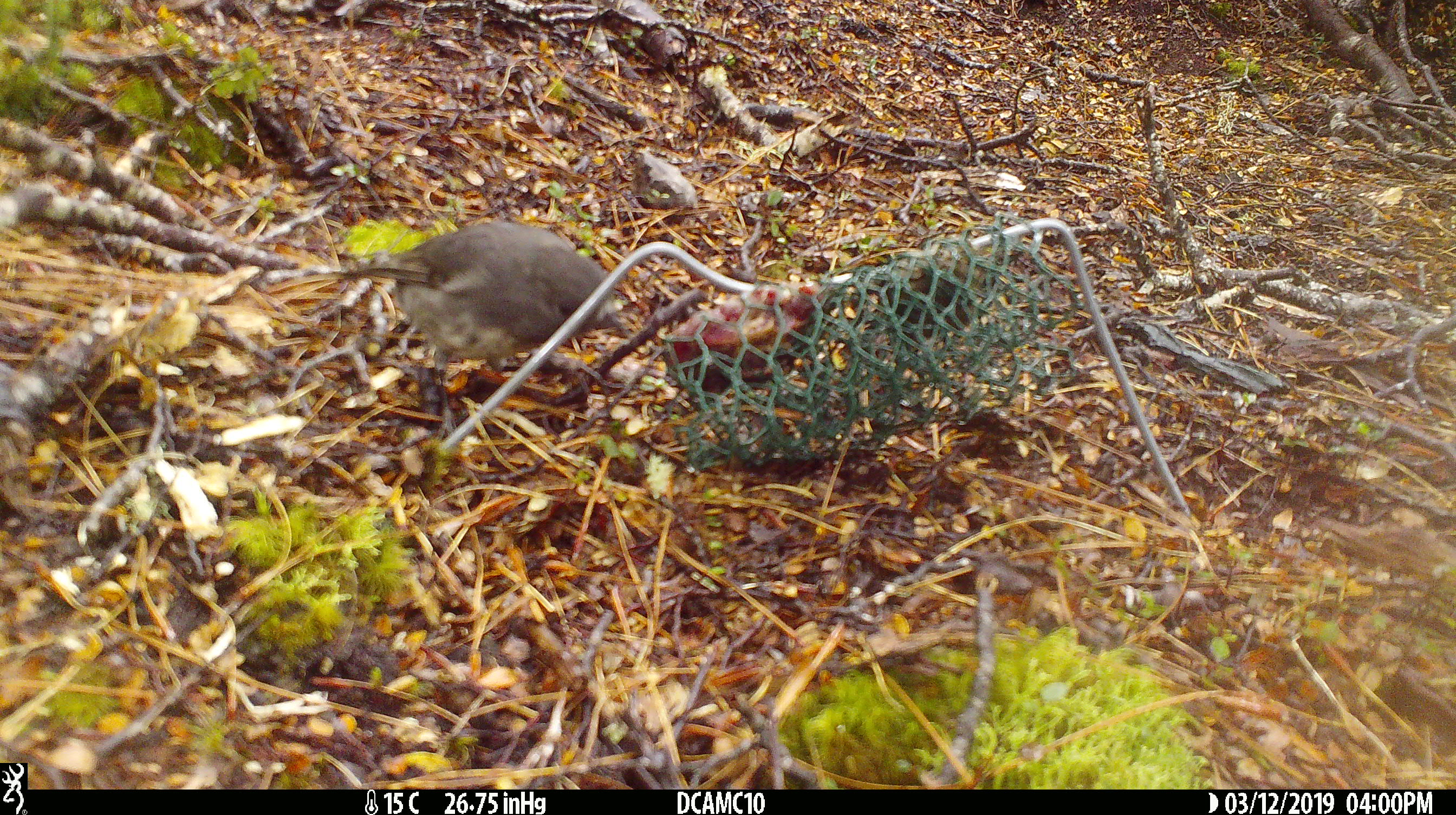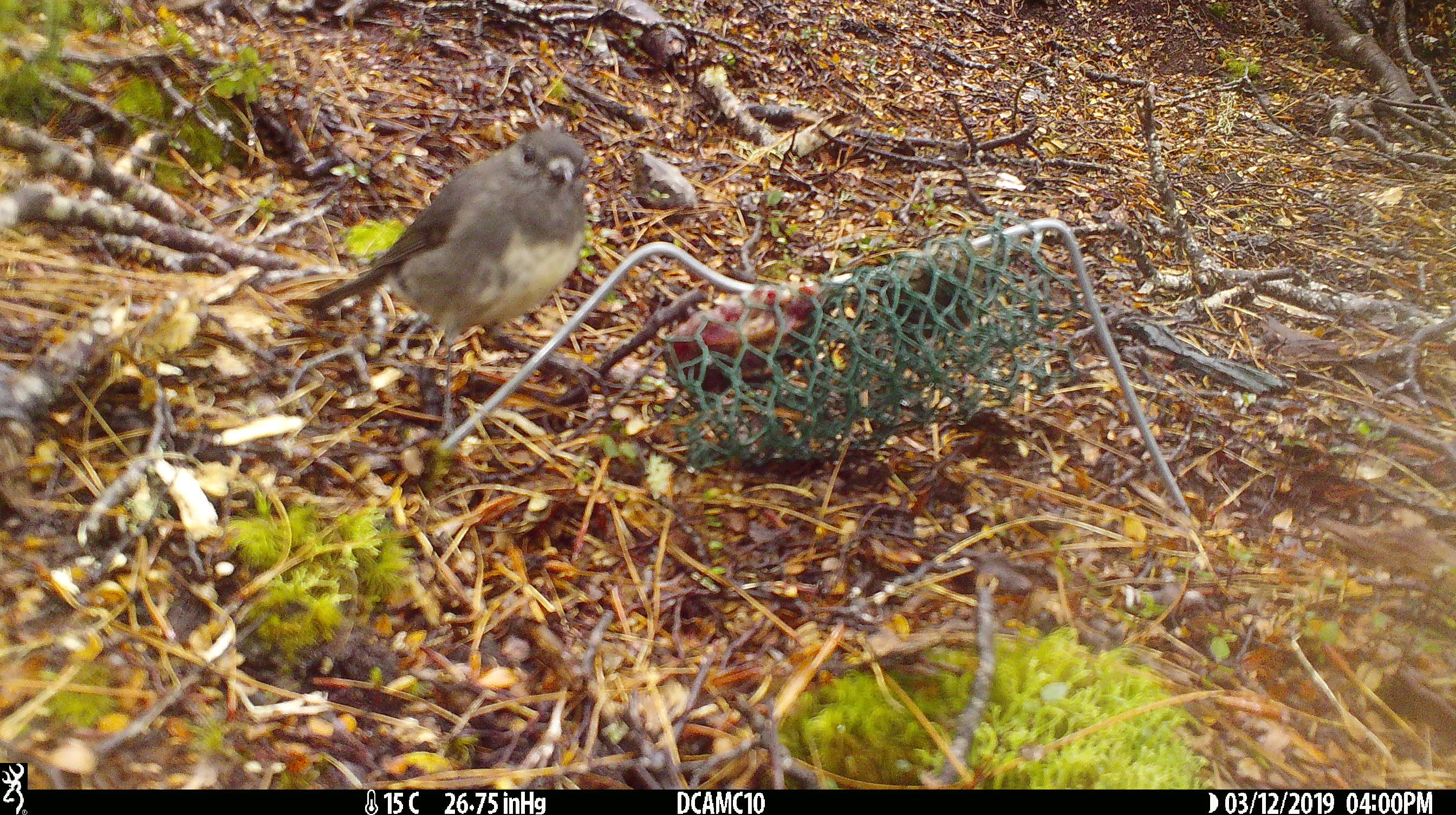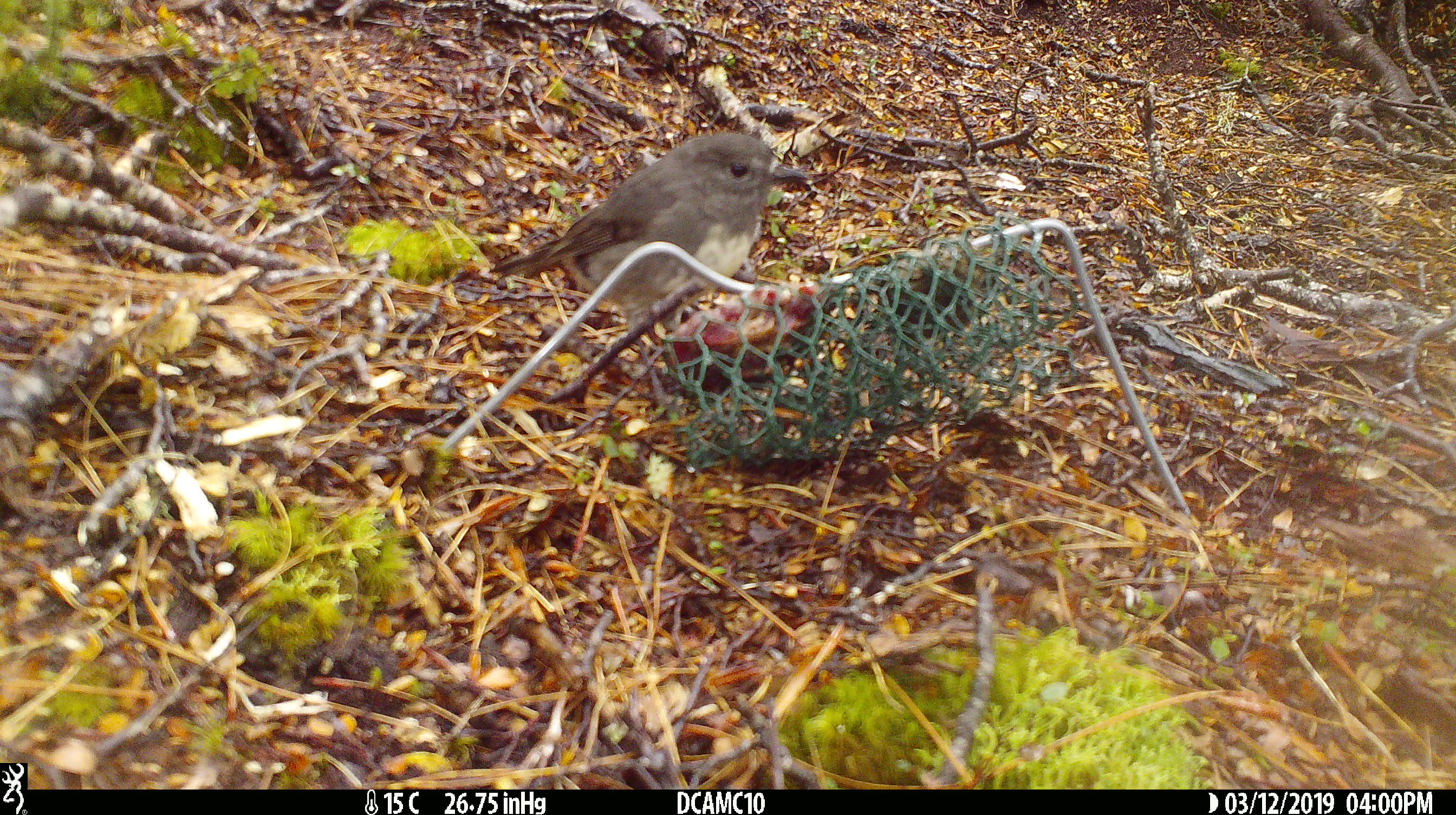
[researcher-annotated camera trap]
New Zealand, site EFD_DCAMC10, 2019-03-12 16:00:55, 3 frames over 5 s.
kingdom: Animalia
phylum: Chordata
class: Aves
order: Passeriformes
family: Petroicidae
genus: Petroica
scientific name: Petroica australis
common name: new zealand robin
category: robin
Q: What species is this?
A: Robin (new zealand robin) (Petroica australis).